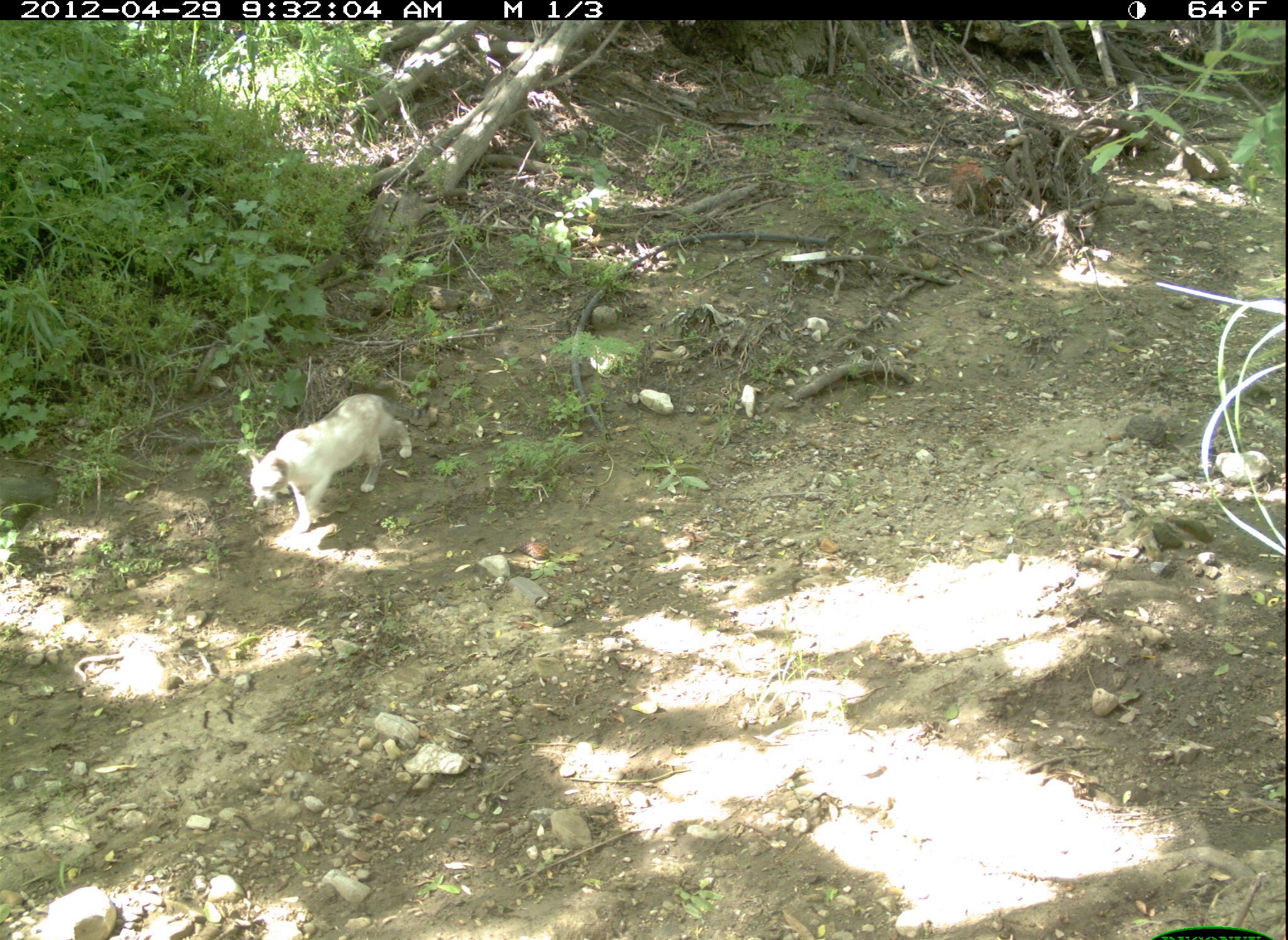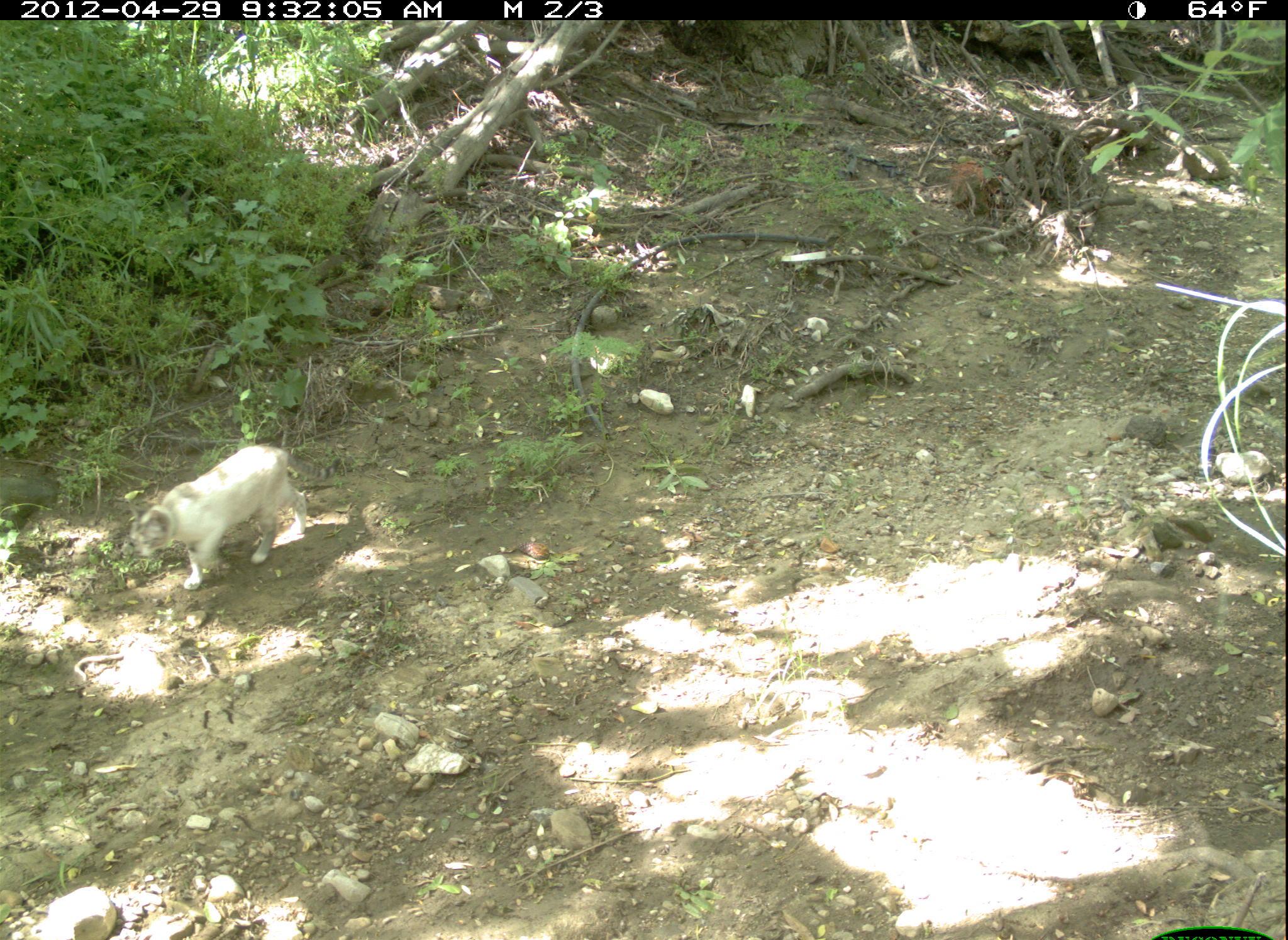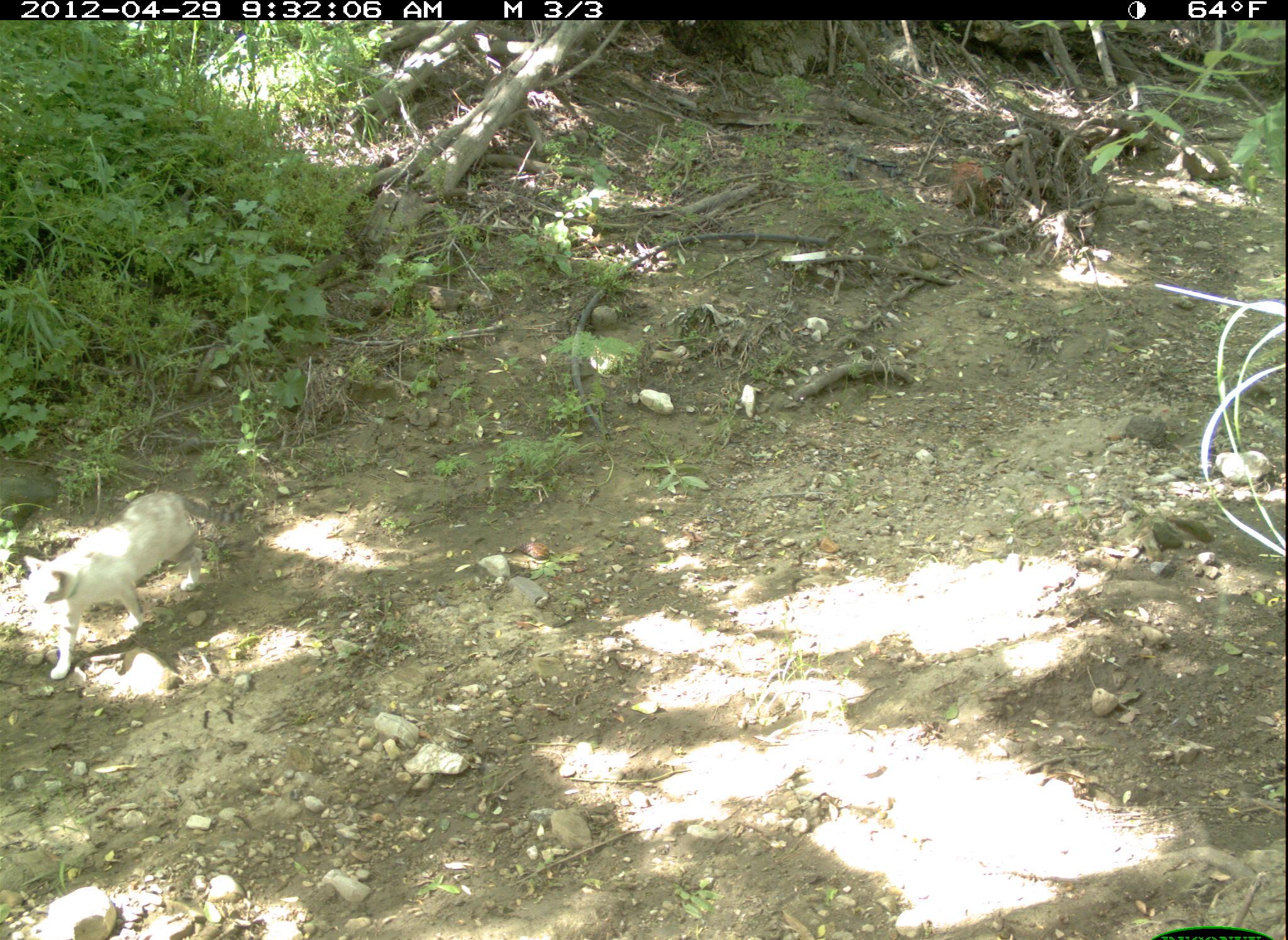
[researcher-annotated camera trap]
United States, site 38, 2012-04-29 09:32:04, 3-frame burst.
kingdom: Animalia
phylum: Chordata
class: Mammalia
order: Carnivora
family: Felidae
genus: Felis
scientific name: Felis catus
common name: cat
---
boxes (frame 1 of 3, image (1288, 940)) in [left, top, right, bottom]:
cat: [233, 385, 441, 546]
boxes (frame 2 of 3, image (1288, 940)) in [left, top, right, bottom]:
cat: [109, 420, 320, 612]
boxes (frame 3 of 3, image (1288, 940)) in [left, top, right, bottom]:
cat: [18, 483, 253, 685]